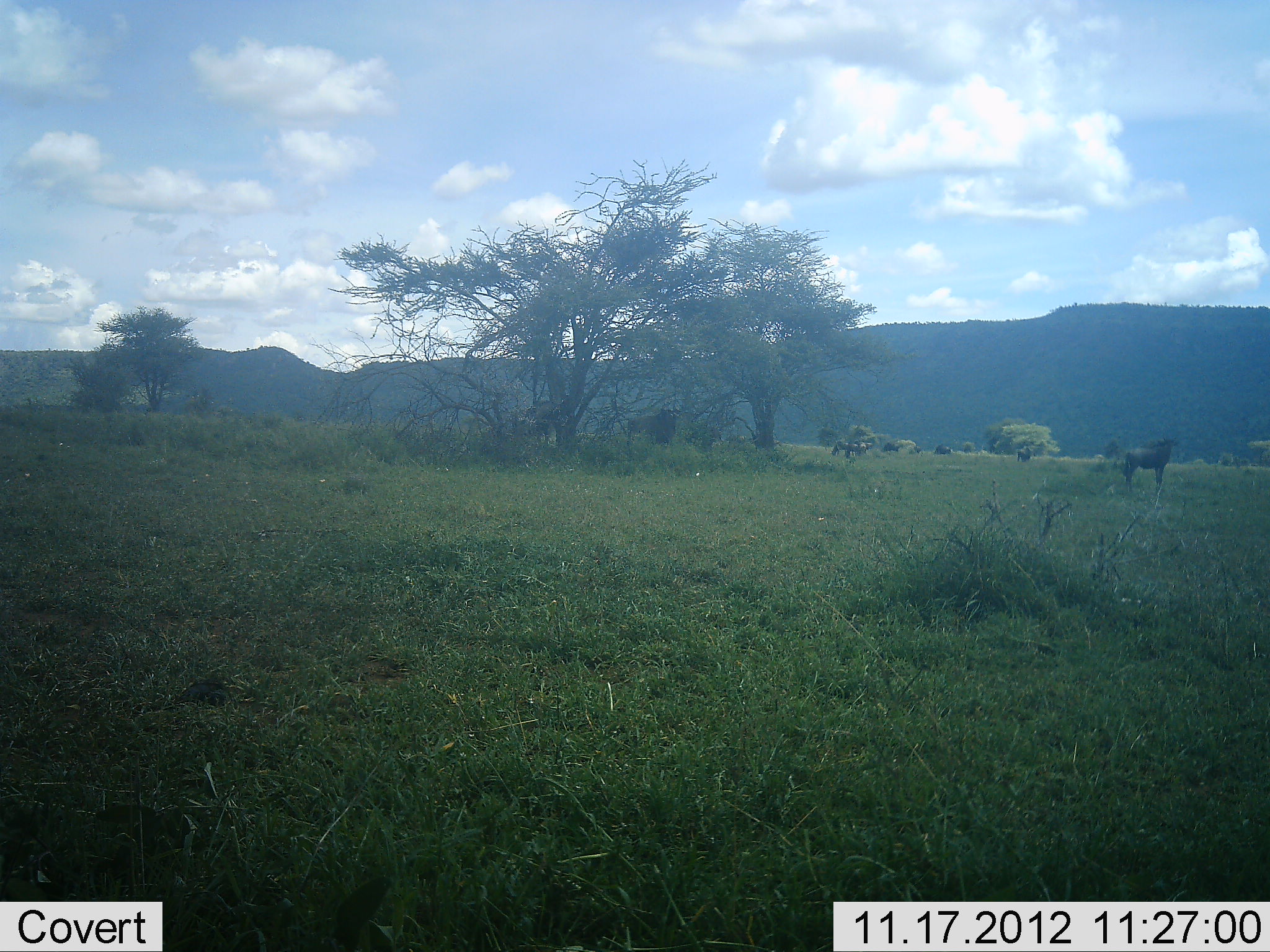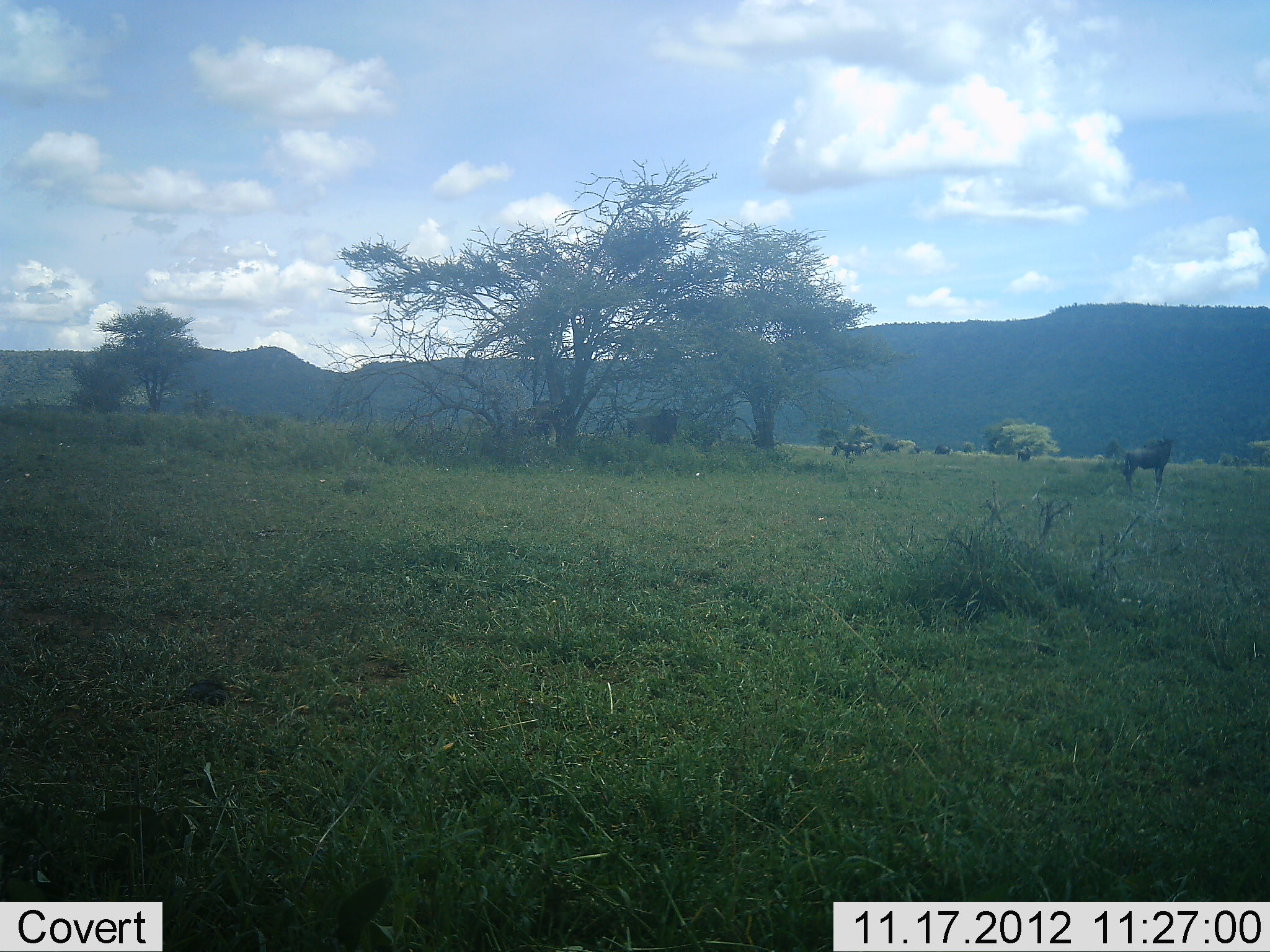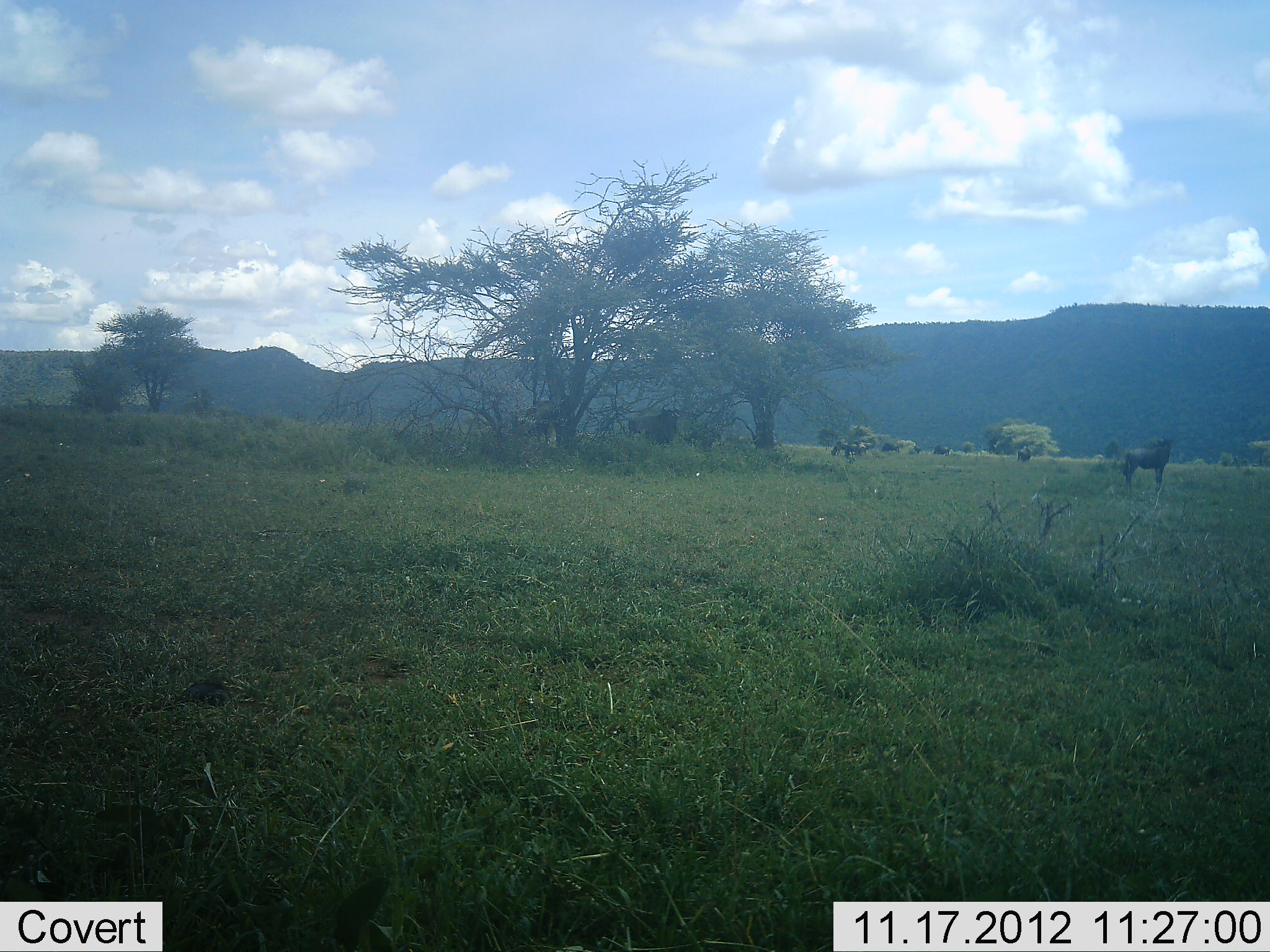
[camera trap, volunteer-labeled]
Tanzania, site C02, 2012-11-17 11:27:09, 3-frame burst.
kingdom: Animalia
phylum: Chordata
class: Mammalia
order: Artiodactyla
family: Bovidae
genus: Connochaetes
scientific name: Connochaetes taurinus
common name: blue wildebeest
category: wildebeest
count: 2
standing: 100%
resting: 0%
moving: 0%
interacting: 0%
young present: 0%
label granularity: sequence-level